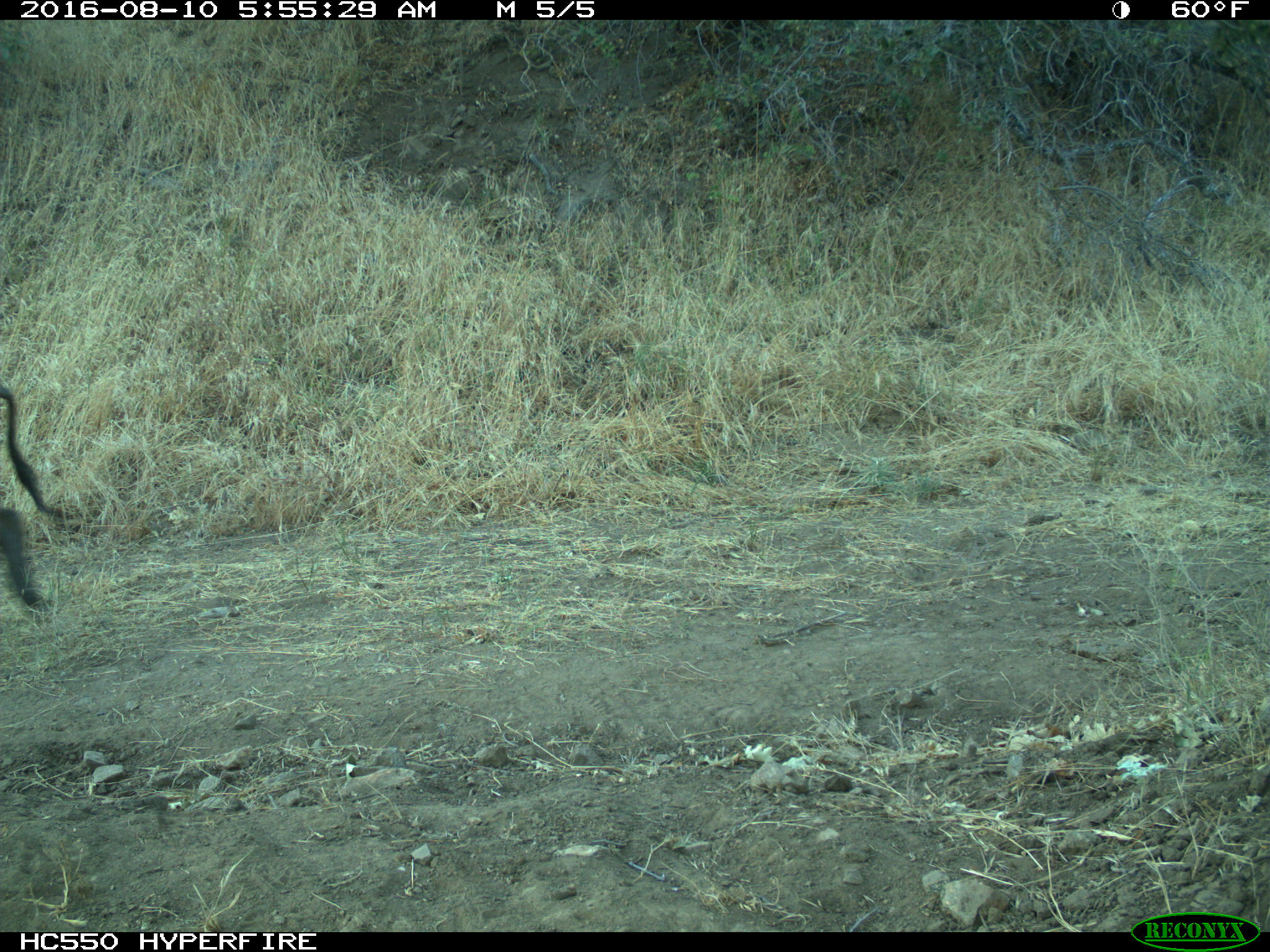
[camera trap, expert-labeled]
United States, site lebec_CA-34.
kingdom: Animalia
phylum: Chordata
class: Mammalia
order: Artiodactyla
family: Suidae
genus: Sus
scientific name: Sus scrofa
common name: wild boar